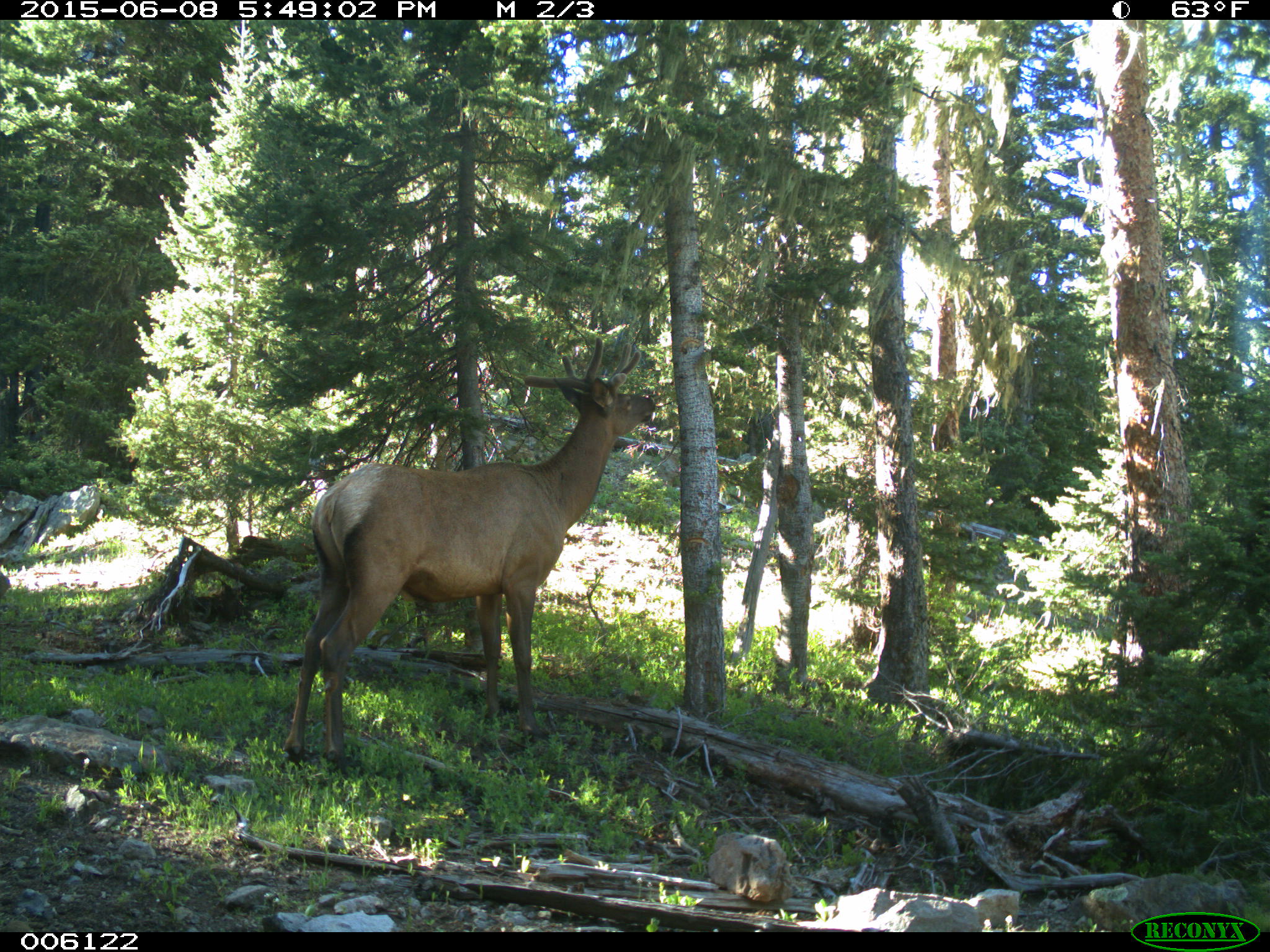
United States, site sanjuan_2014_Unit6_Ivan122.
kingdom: Animalia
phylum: Chordata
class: Mammalia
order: Artiodactyla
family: Cervidae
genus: Cervus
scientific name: Cervus elaphus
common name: red deer